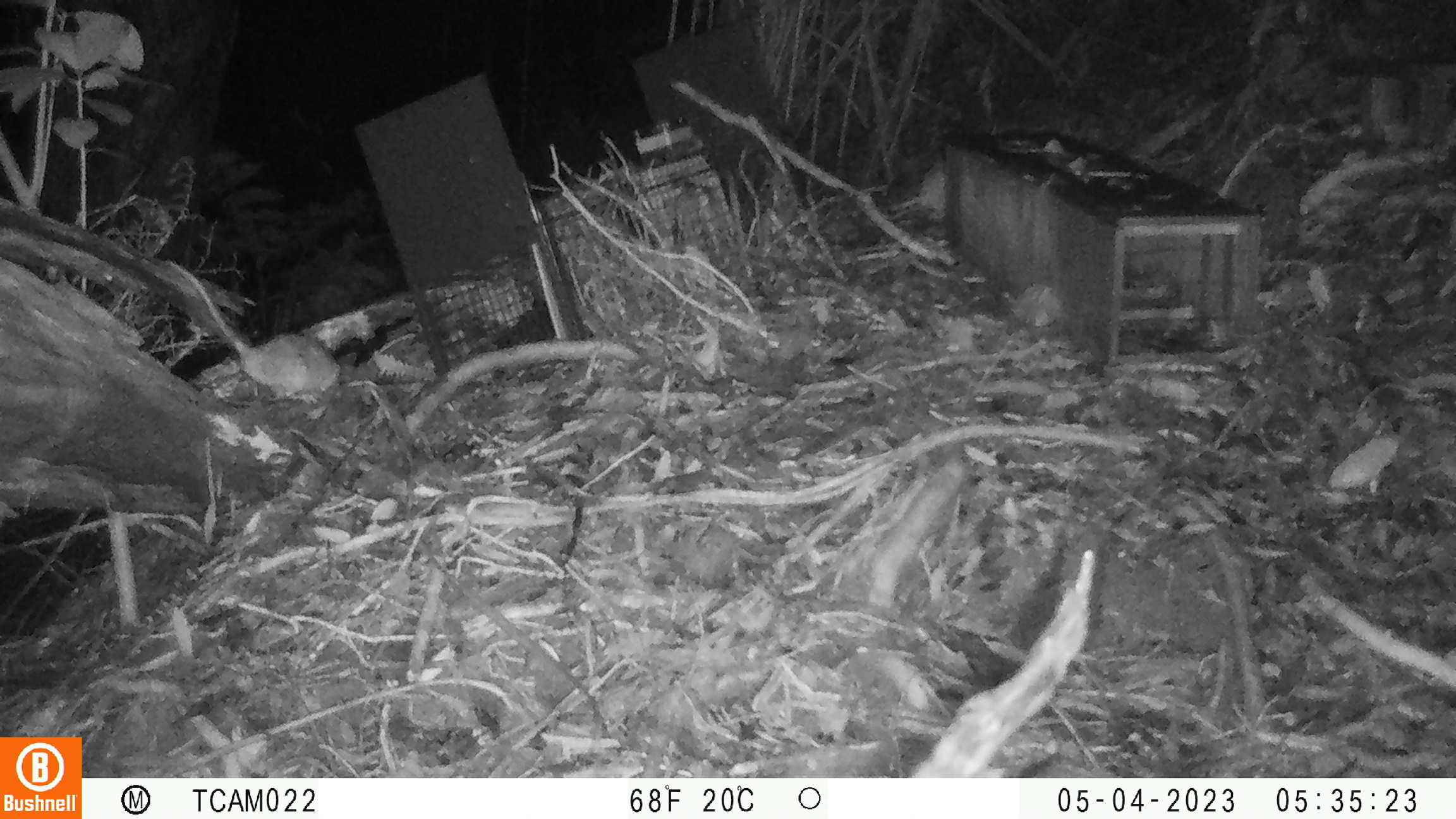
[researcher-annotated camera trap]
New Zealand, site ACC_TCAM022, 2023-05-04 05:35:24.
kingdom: Animalia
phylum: Chordata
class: Mammalia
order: Rodentia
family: Muridae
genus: Rattus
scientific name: Rattus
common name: rat